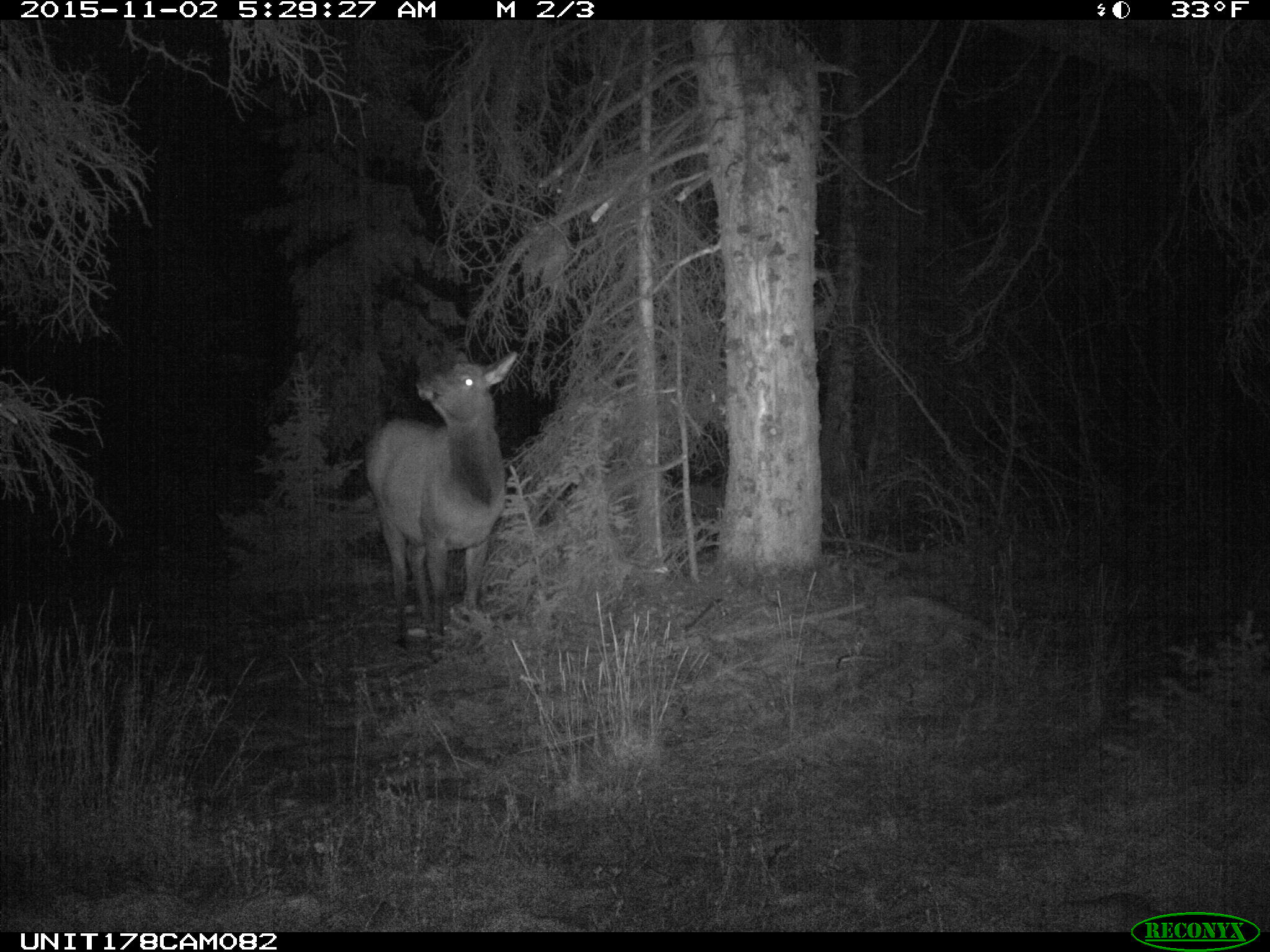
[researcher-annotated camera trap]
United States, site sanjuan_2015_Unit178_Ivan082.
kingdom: Animalia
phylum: Chordata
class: Mammalia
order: Artiodactyla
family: Cervidae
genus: Cervus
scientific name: Cervus elaphus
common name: red deer